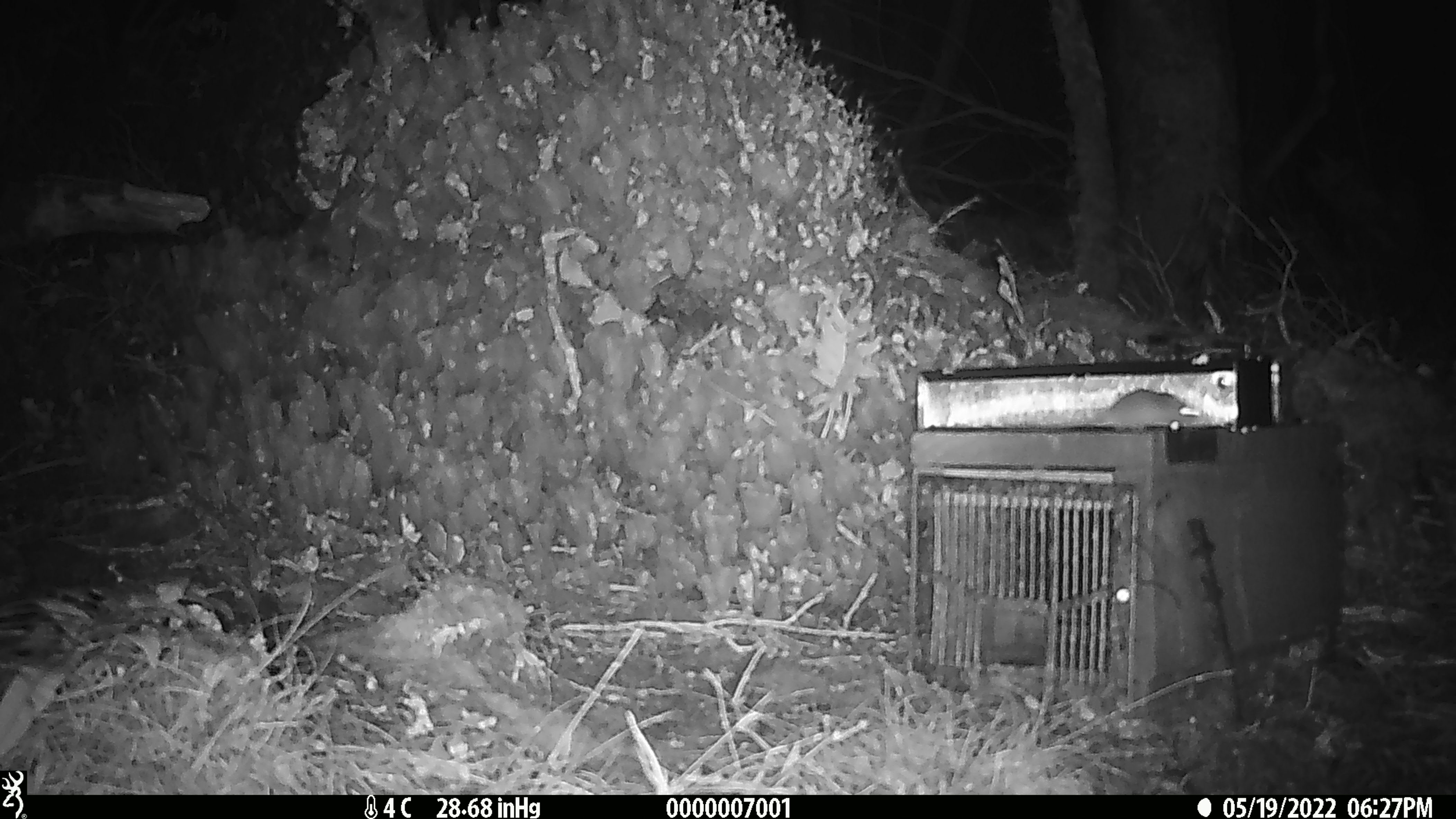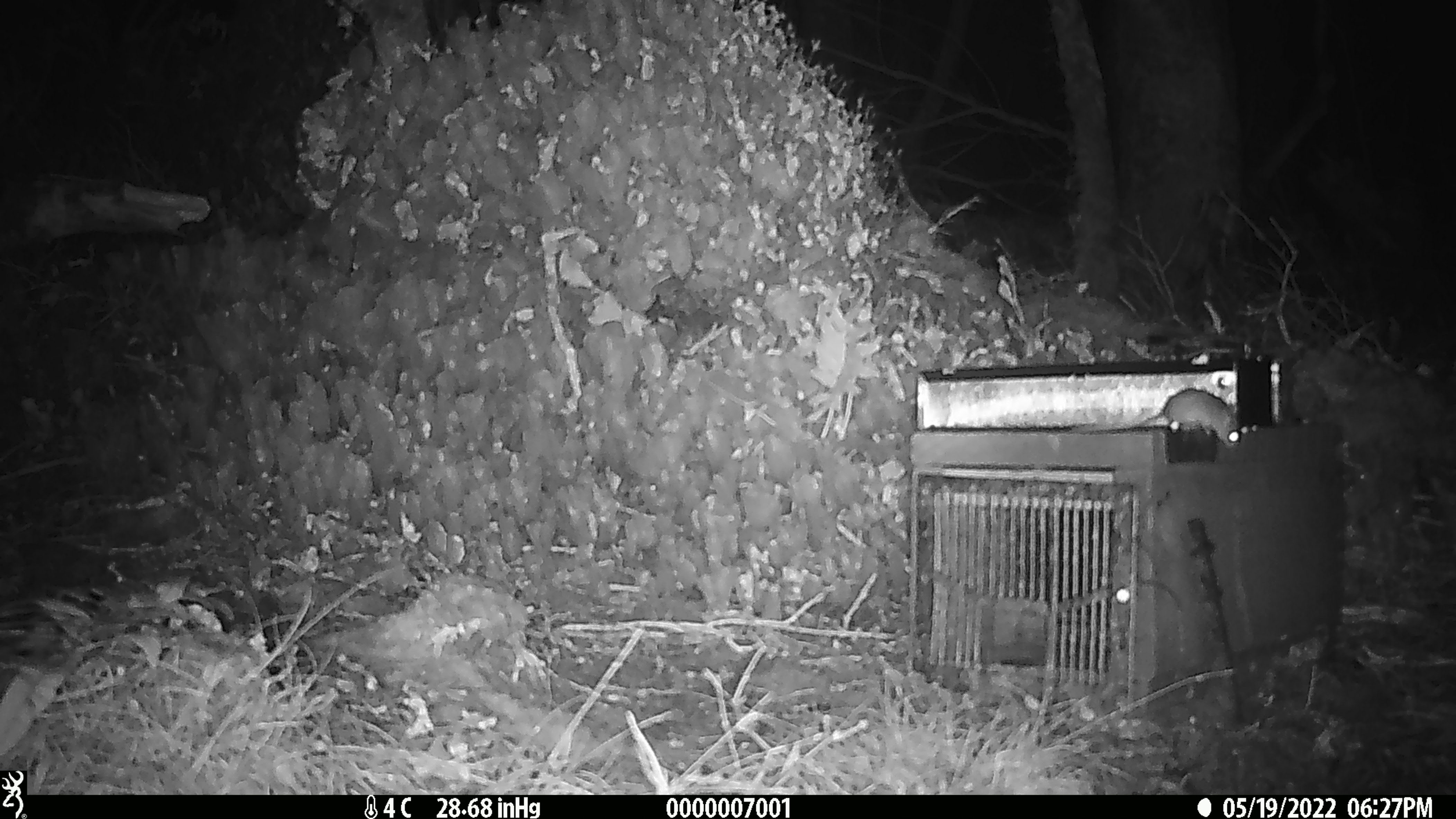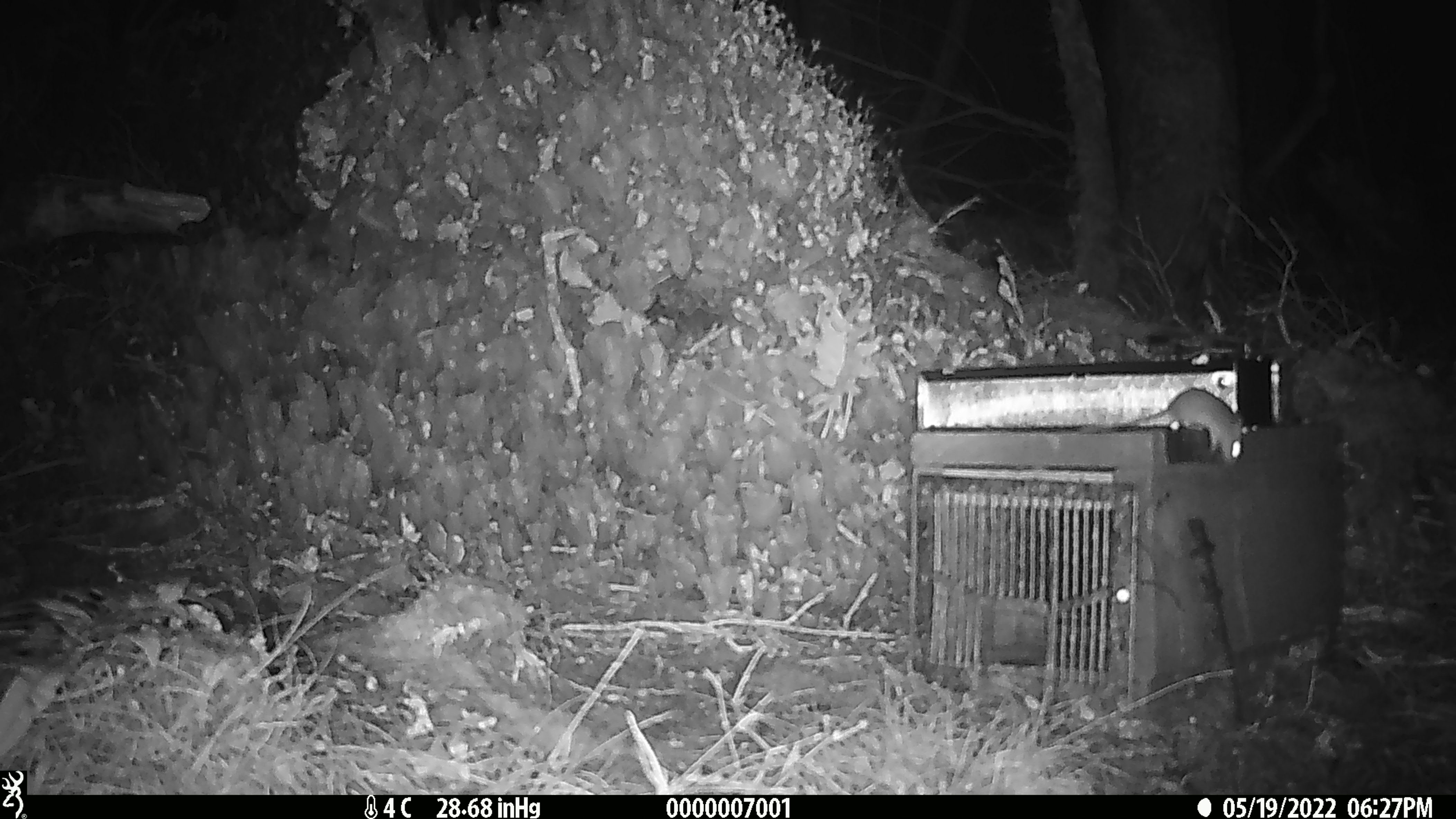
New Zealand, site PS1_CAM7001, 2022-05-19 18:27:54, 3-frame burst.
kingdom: Animalia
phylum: Chordata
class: Mammalia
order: Rodentia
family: Muridae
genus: Mus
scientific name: Mus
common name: mouse